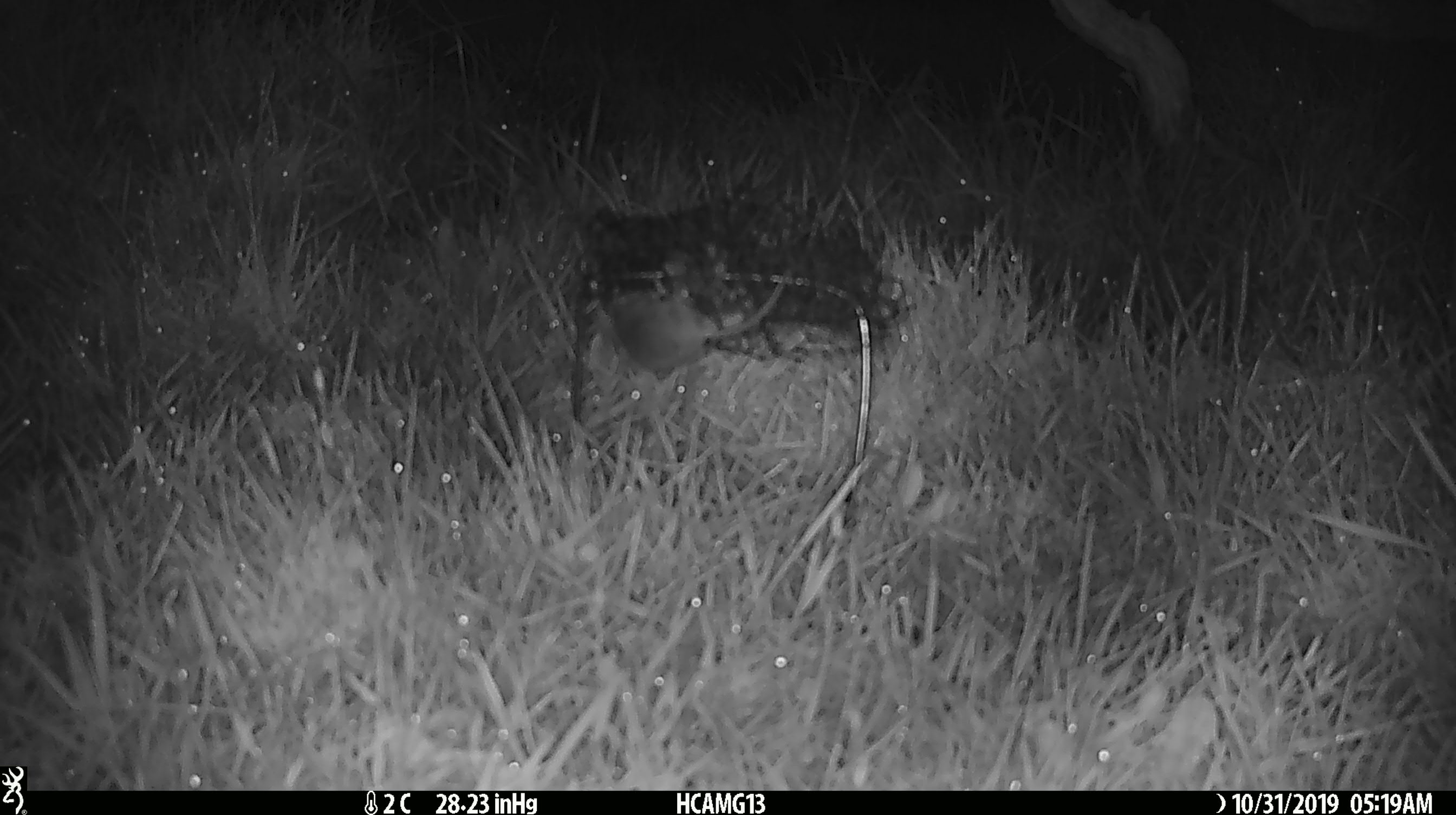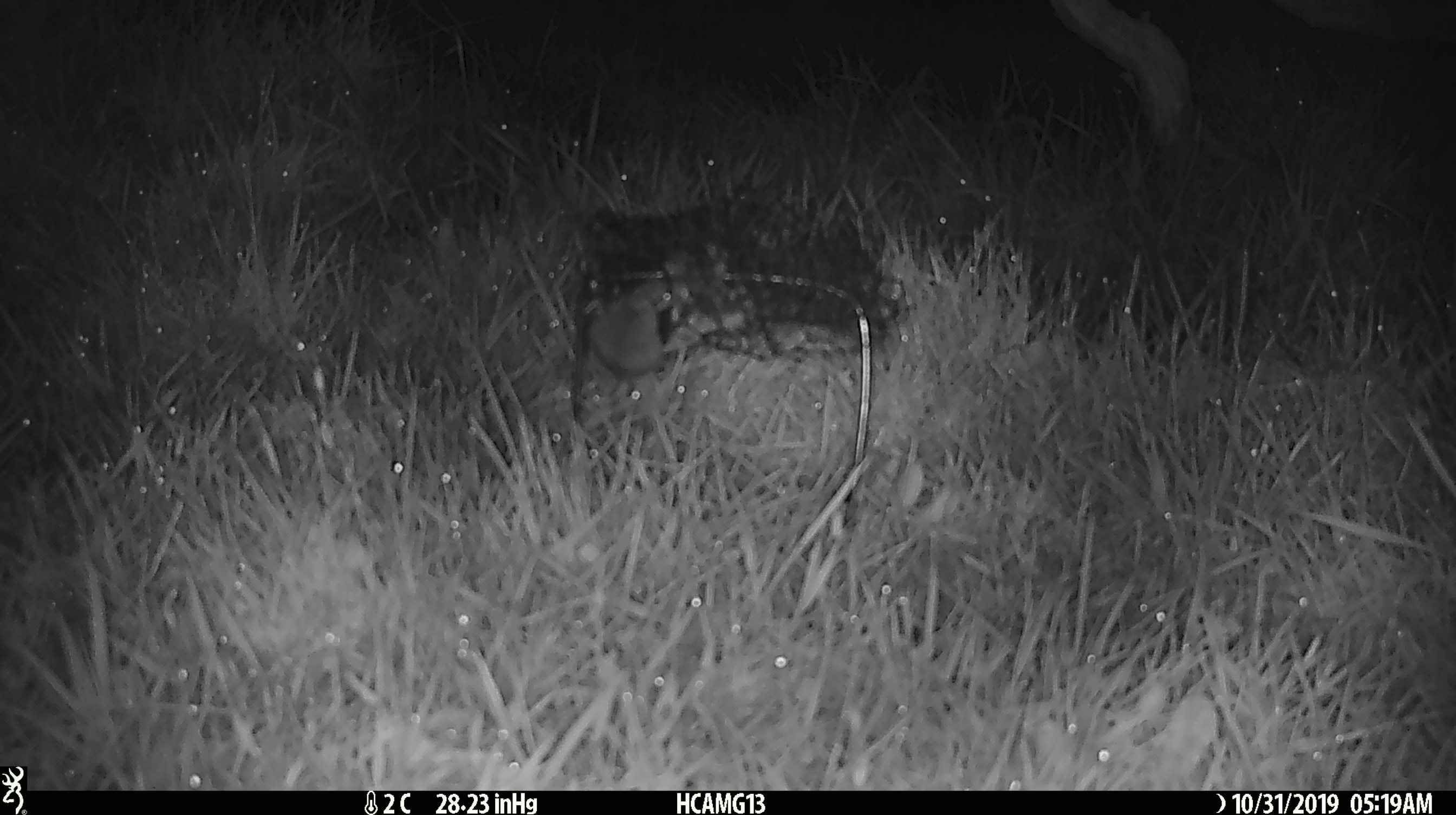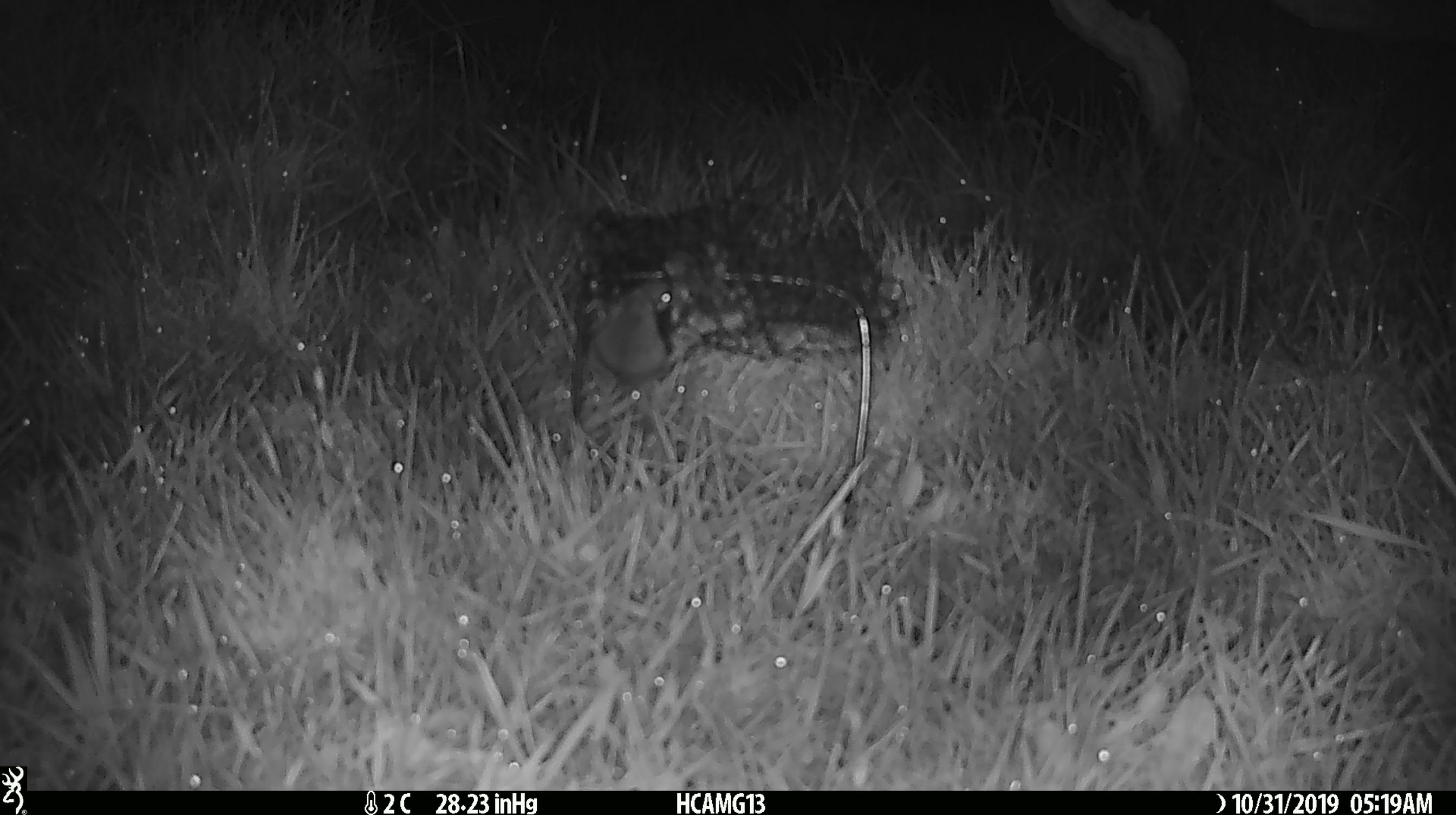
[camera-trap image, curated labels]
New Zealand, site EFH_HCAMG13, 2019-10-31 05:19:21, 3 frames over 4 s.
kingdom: Animalia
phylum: Chordata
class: Mammalia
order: Rodentia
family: Muridae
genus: Mus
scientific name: Mus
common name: mouse